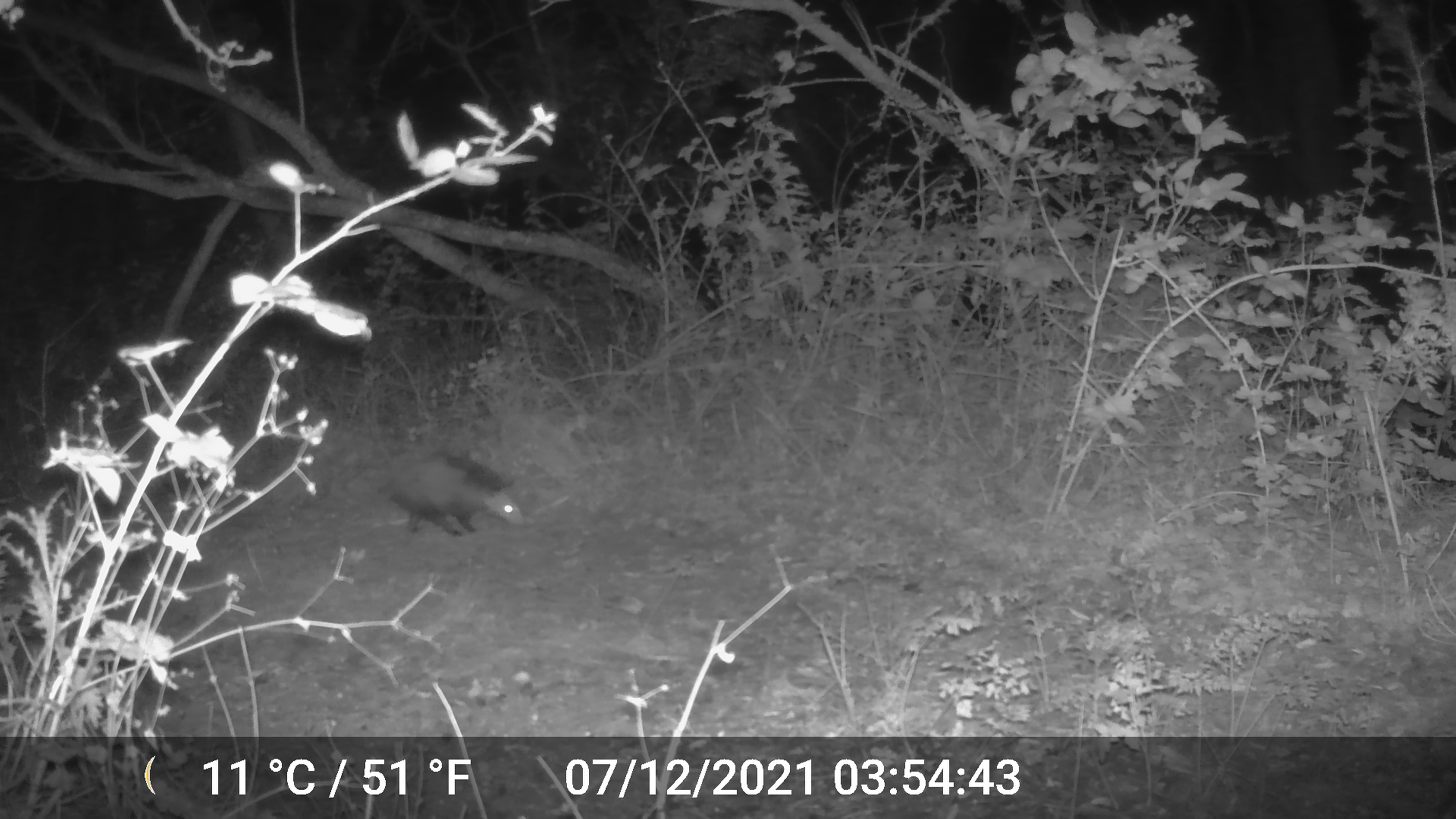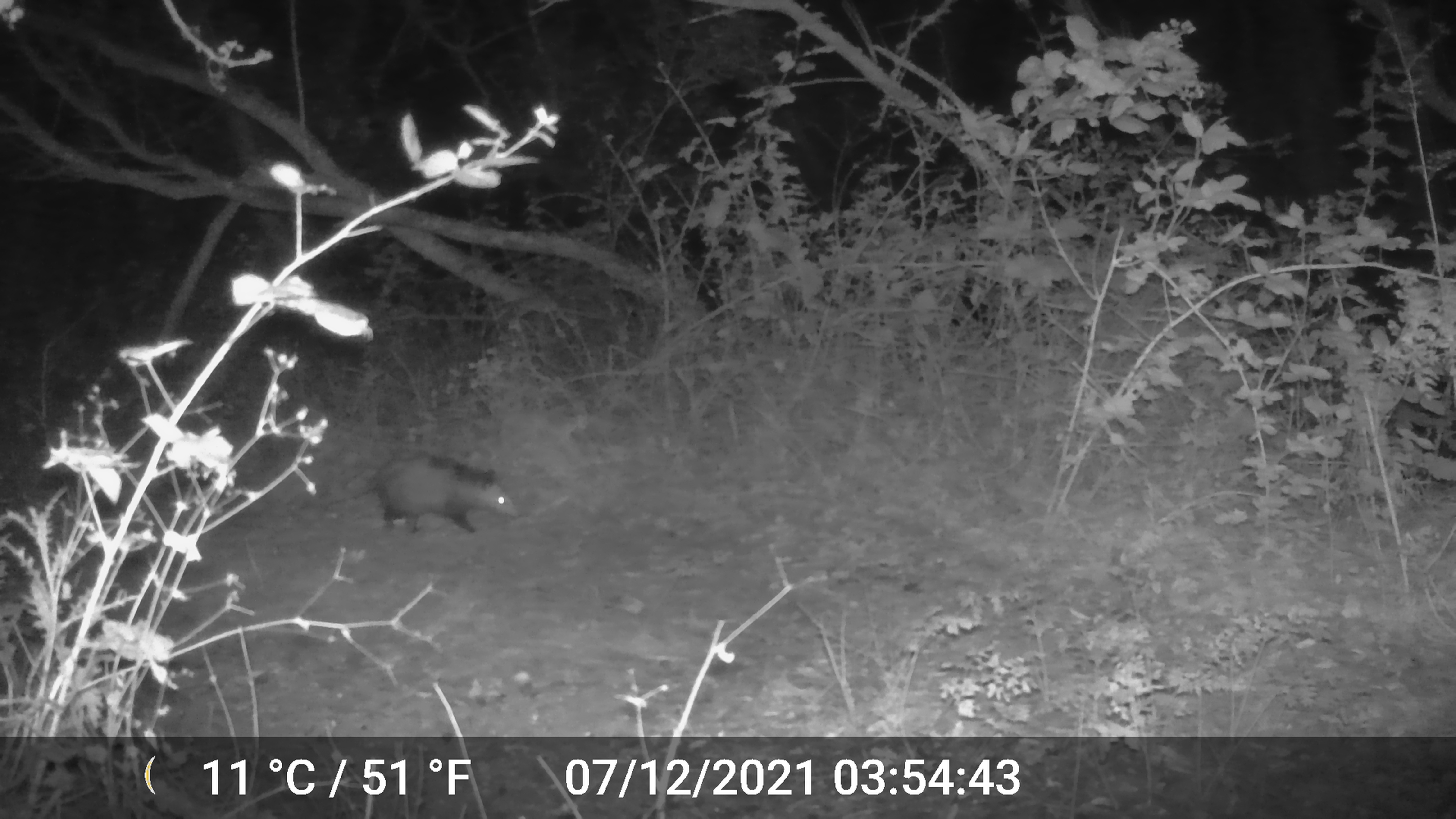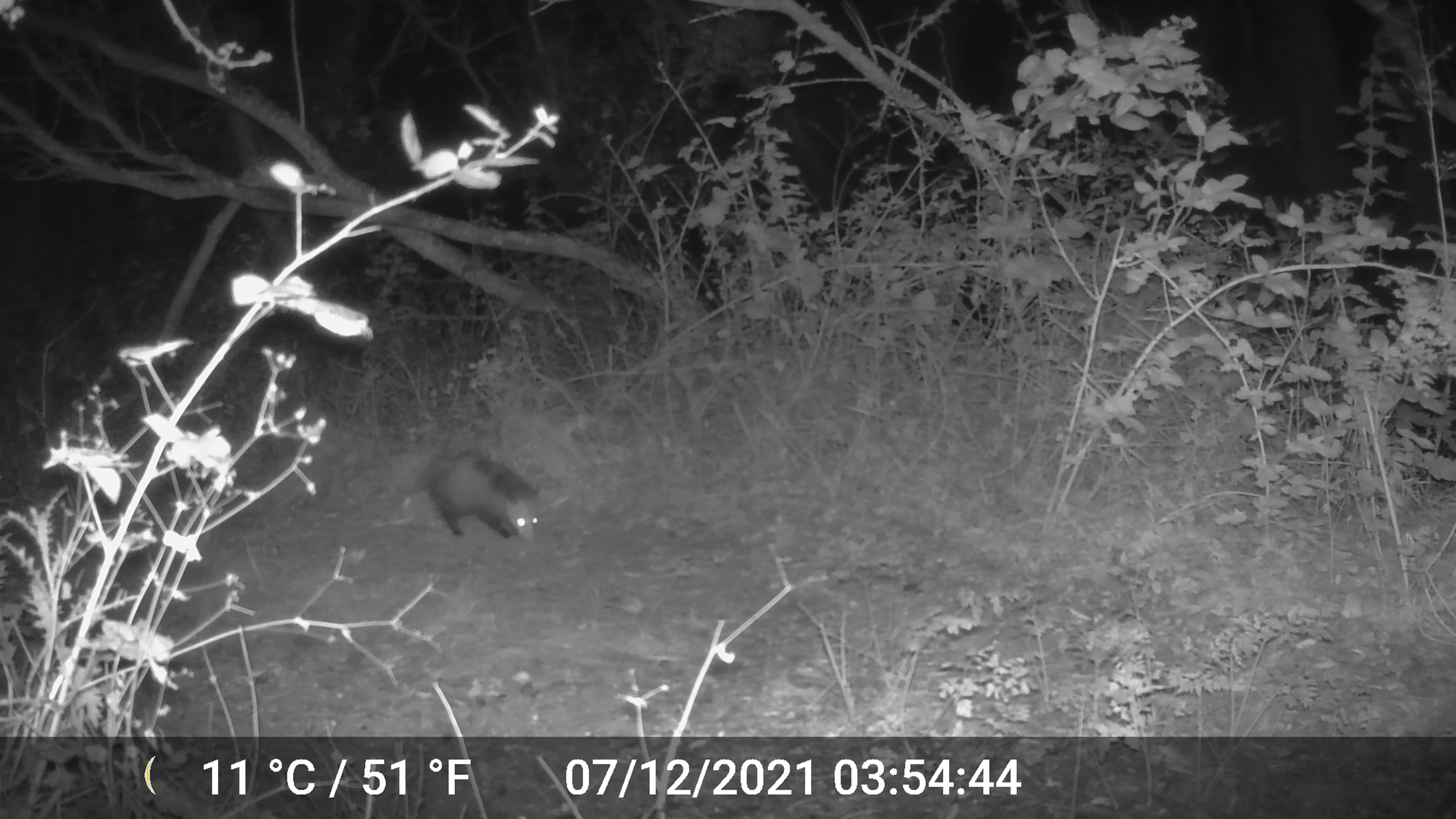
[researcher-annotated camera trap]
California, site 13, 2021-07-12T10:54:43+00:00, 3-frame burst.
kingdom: Animalia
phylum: Chordata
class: Mammalia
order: Didelphimorphia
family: Didelphidae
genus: Didelphis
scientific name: Didelphis virginiana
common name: virginia opossum